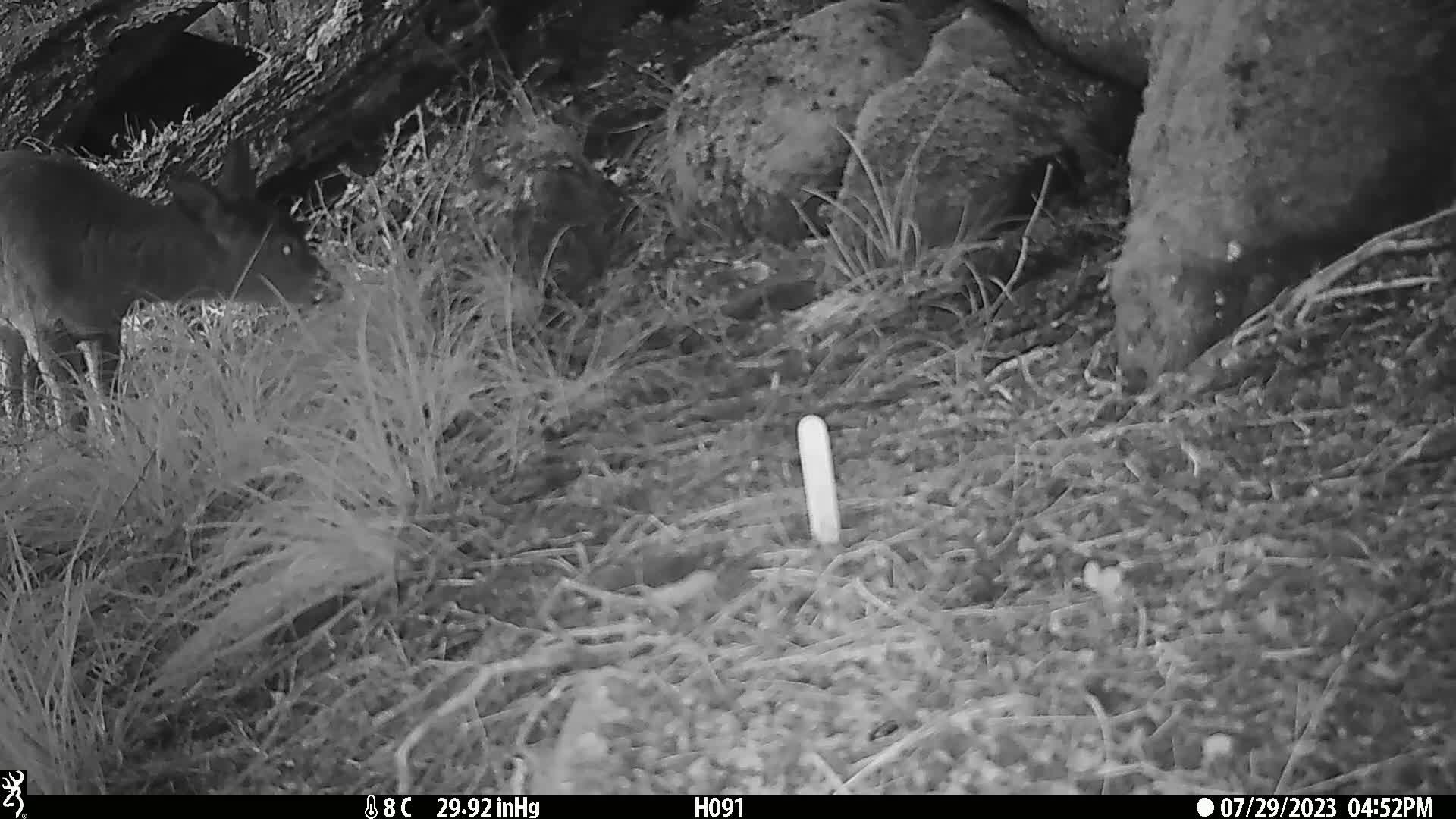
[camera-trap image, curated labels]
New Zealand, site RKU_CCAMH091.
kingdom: Animalia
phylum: Chordata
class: Mammalia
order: Artiodactyla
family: Cervidae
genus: Odocoileus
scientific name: Odocoileus virginianus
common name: white-tailed deer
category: white tailed deer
White tailed deer (white-tailed deer) (Odocoileus virginianus).